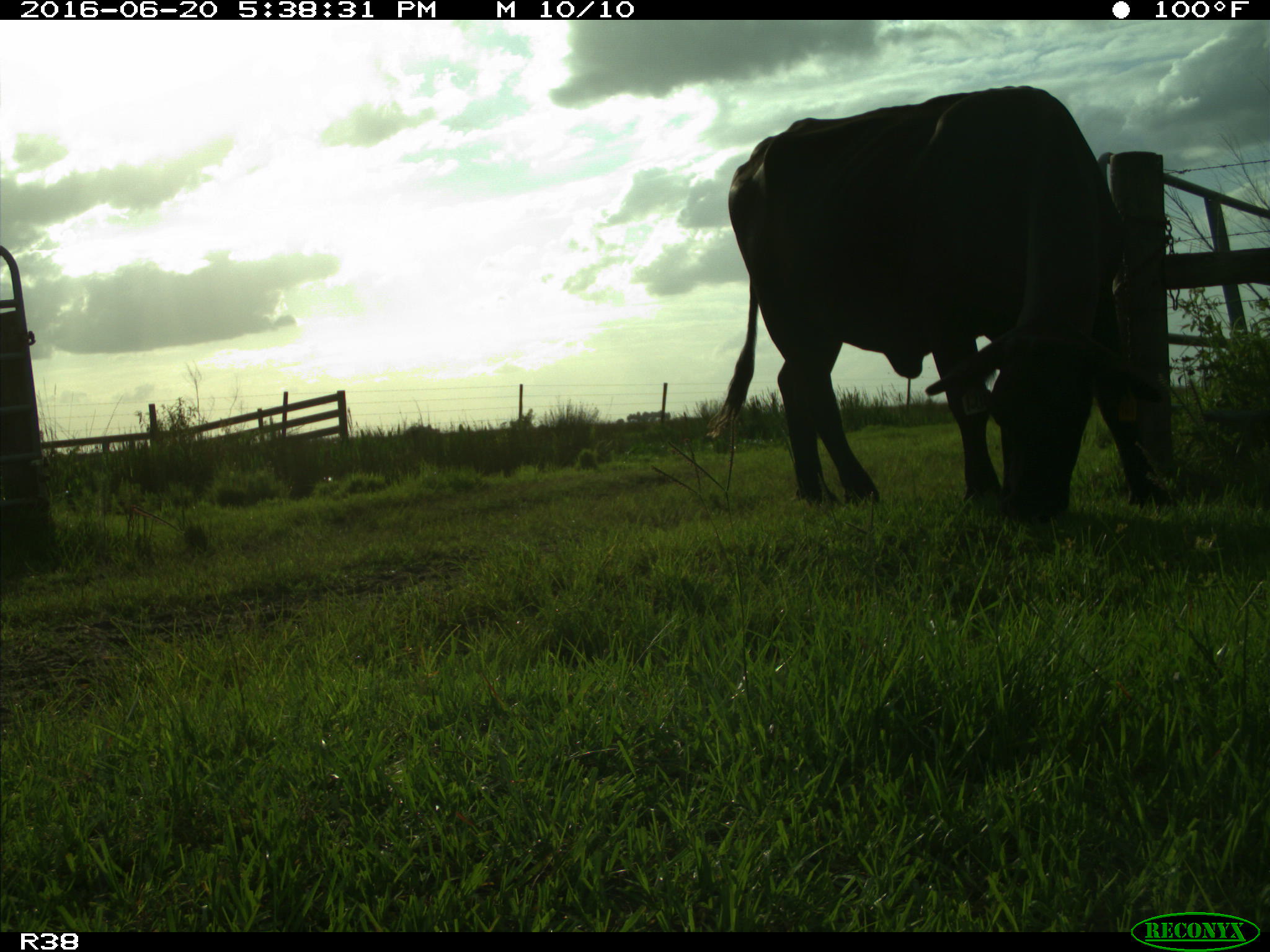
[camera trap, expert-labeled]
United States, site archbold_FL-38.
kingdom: Animalia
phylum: Chordata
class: Mammalia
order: Artiodactyla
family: Bovidae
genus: Bos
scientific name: Bos taurus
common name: domestic cow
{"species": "Bos taurus (domestic cow)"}